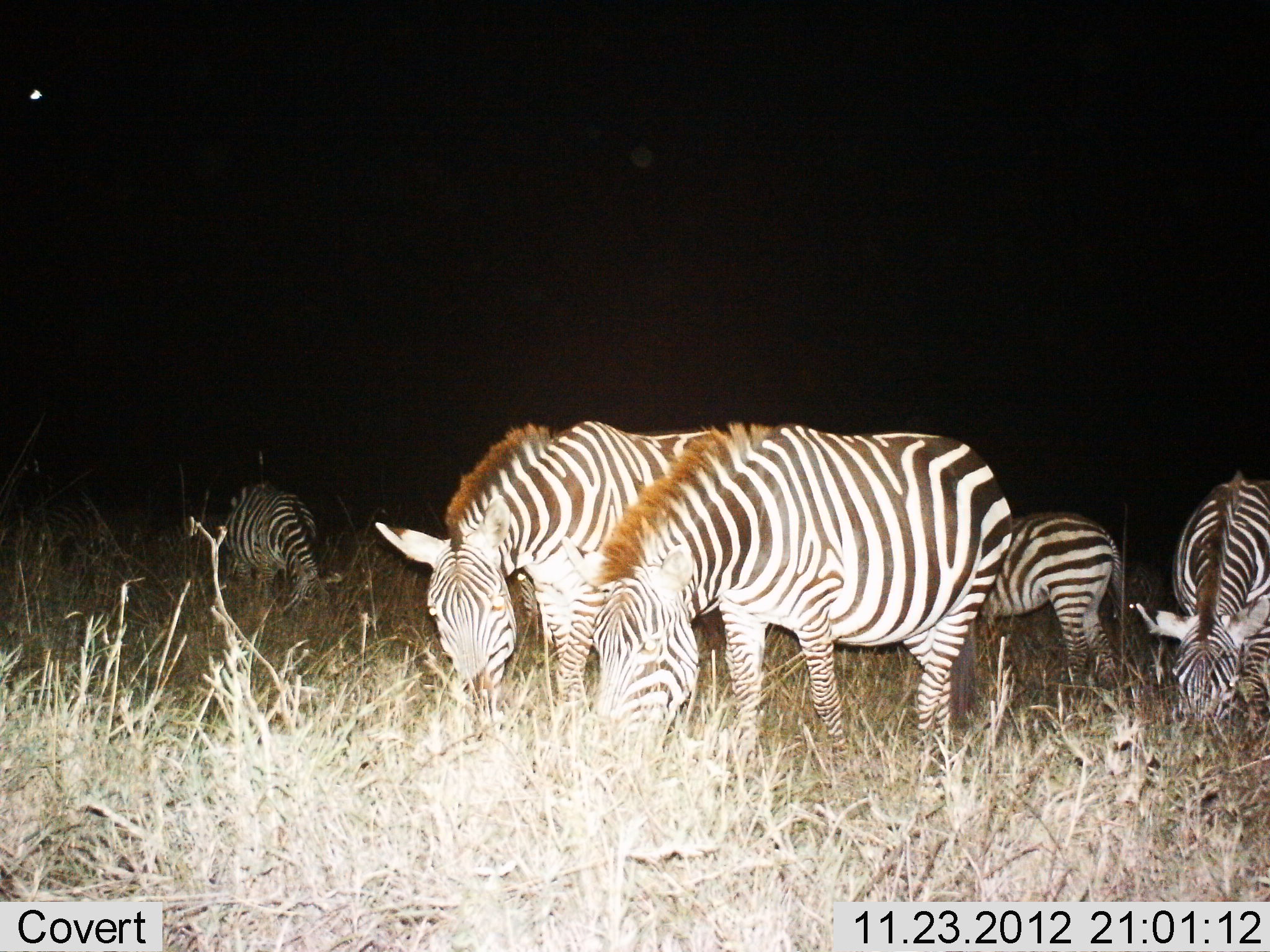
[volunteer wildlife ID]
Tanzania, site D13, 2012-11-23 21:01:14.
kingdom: Animalia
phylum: Chordata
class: Mammalia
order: Perissodactyla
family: Equidae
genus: Equus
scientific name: Equus quagga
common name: plains zebra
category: zebra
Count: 5.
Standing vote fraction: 10%.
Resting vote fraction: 30%.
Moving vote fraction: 0%.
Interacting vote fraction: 0%.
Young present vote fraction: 0%.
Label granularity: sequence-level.